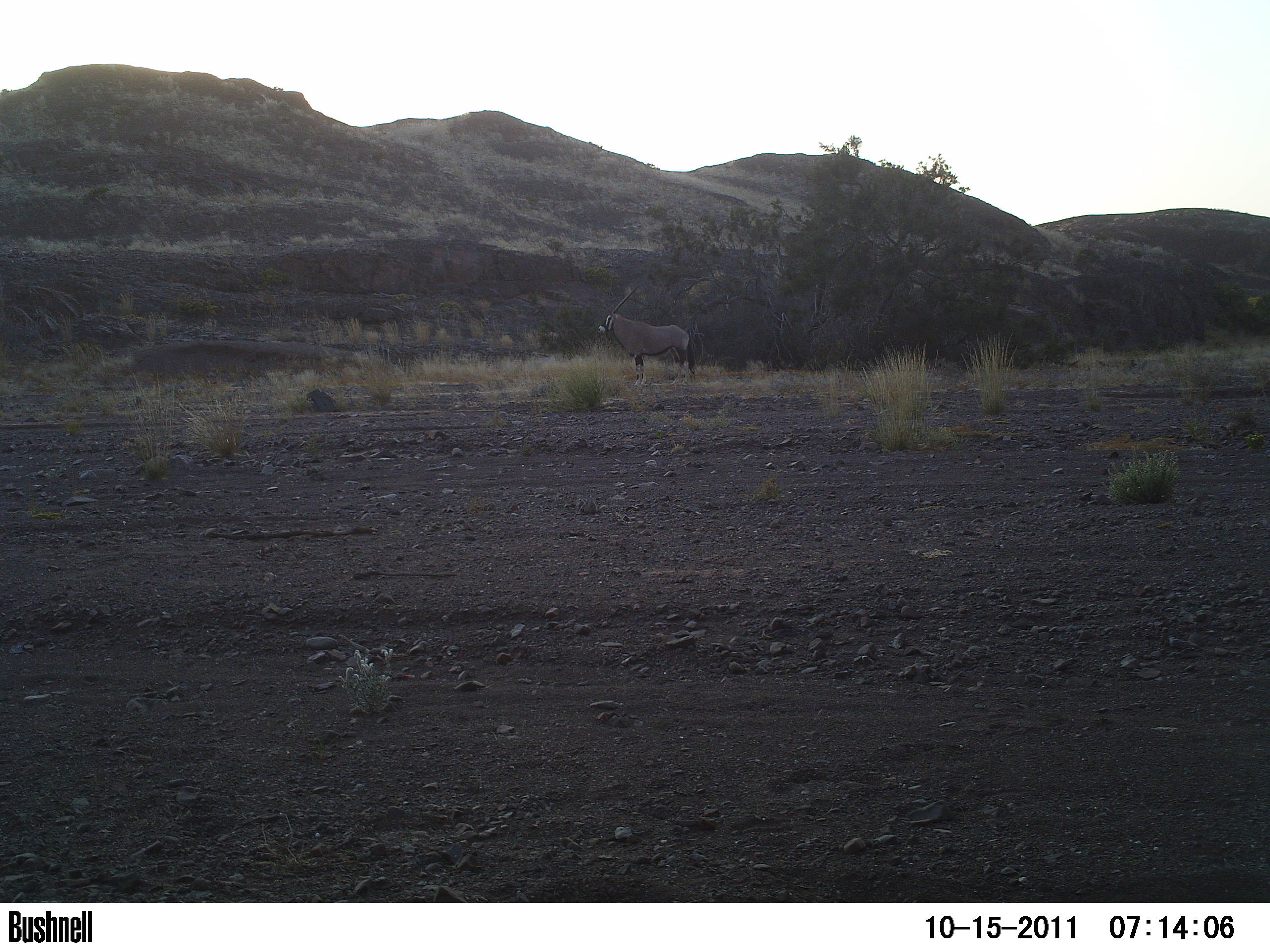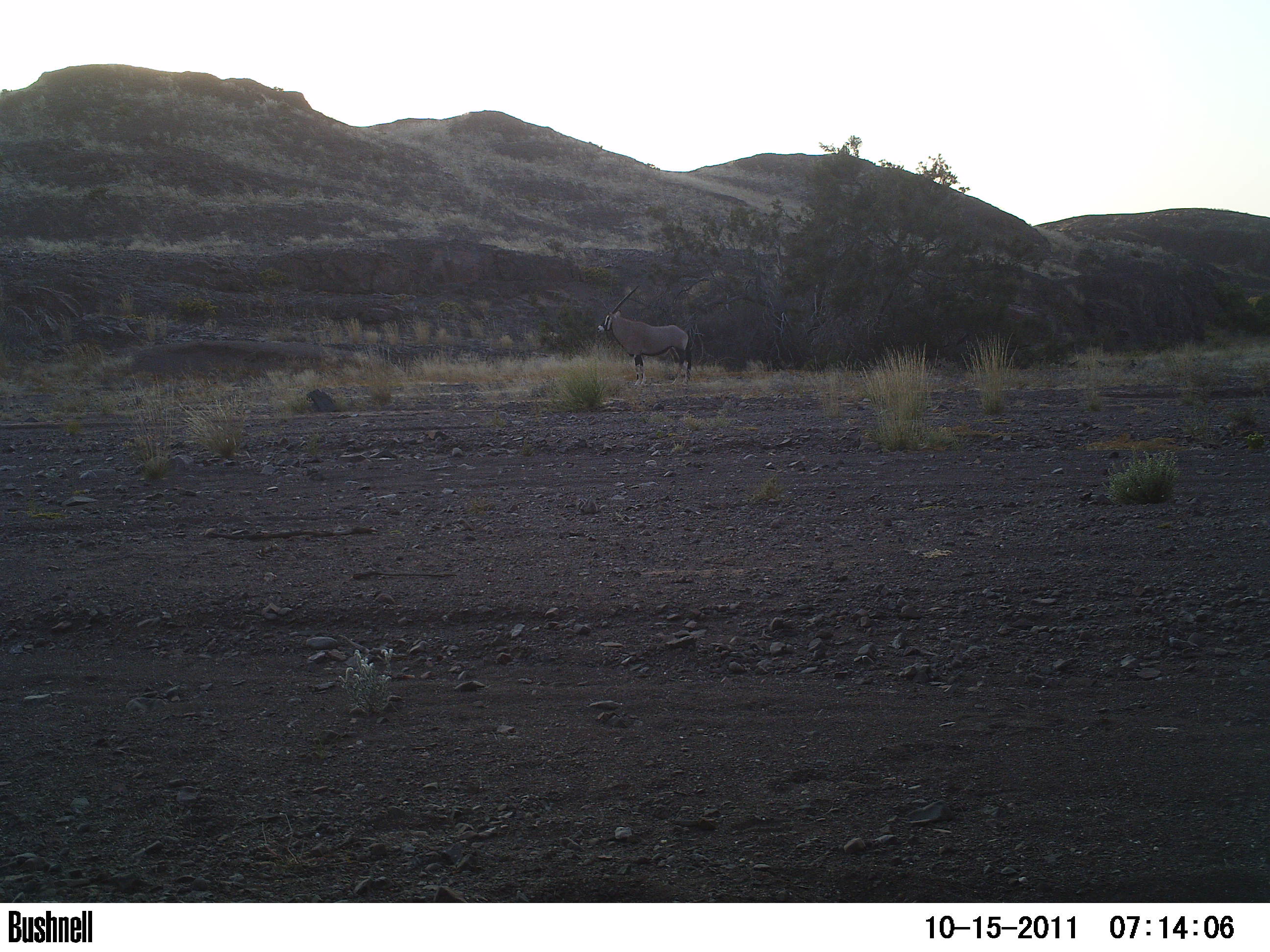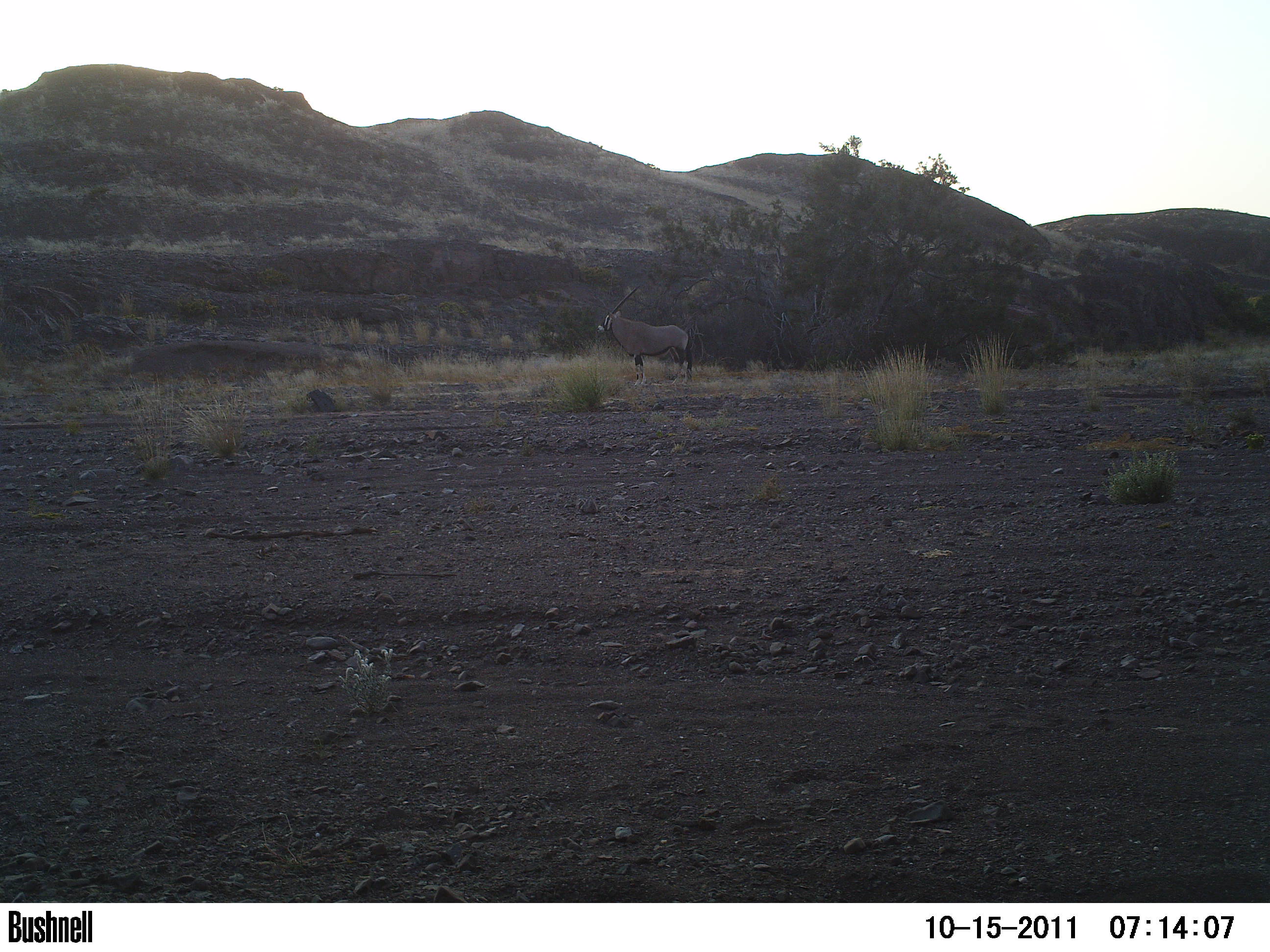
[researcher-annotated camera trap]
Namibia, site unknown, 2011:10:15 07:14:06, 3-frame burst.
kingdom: Animalia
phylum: Chordata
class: Mammalia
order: Artiodactyla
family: Bovidae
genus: Oryx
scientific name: Oryx gazella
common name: gemsbok